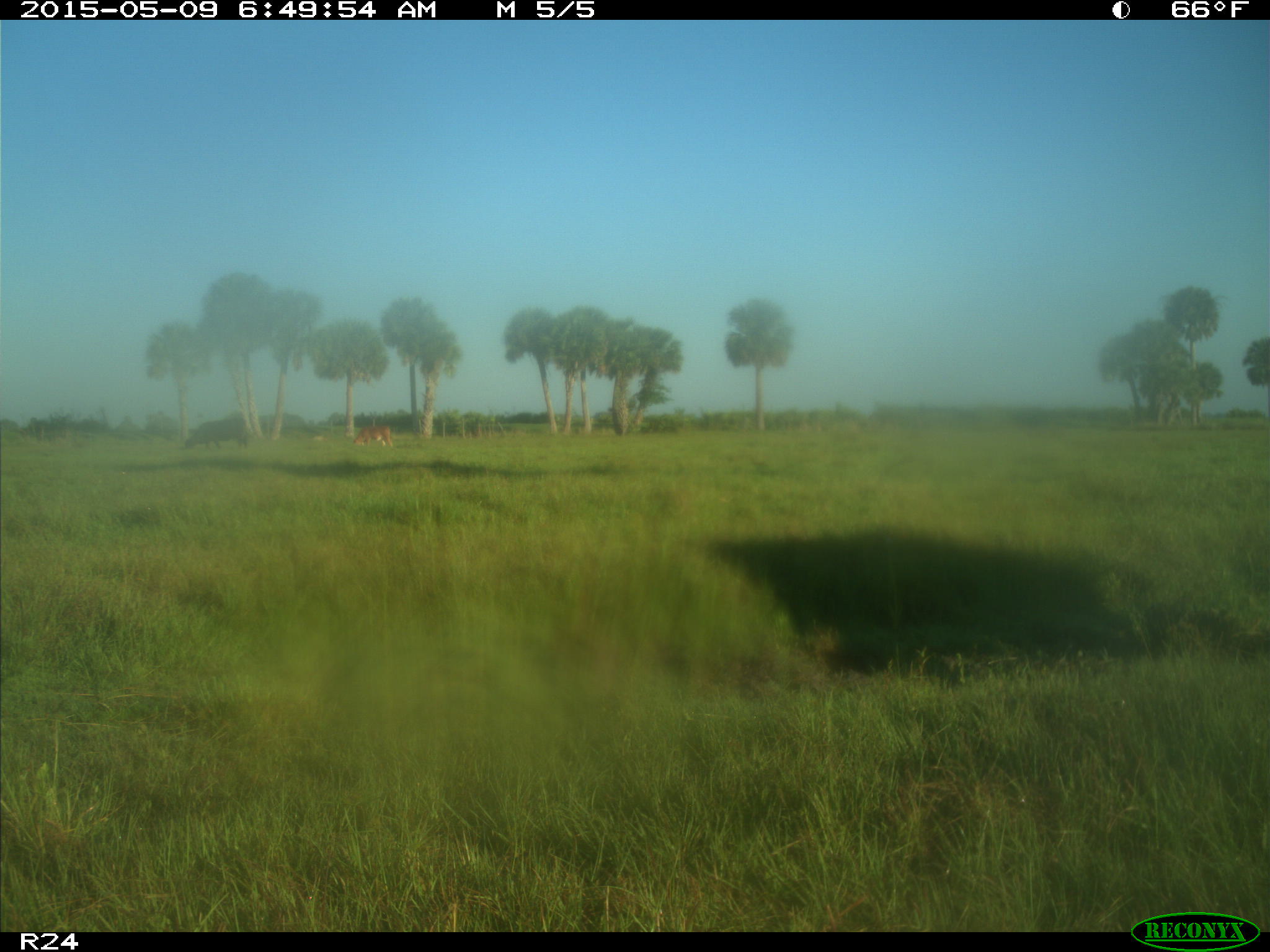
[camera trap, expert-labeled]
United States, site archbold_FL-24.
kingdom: Animalia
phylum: Chordata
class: Mammalia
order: Artiodactyla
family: Bovidae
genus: Bos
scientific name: Bos taurus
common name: domestic cow